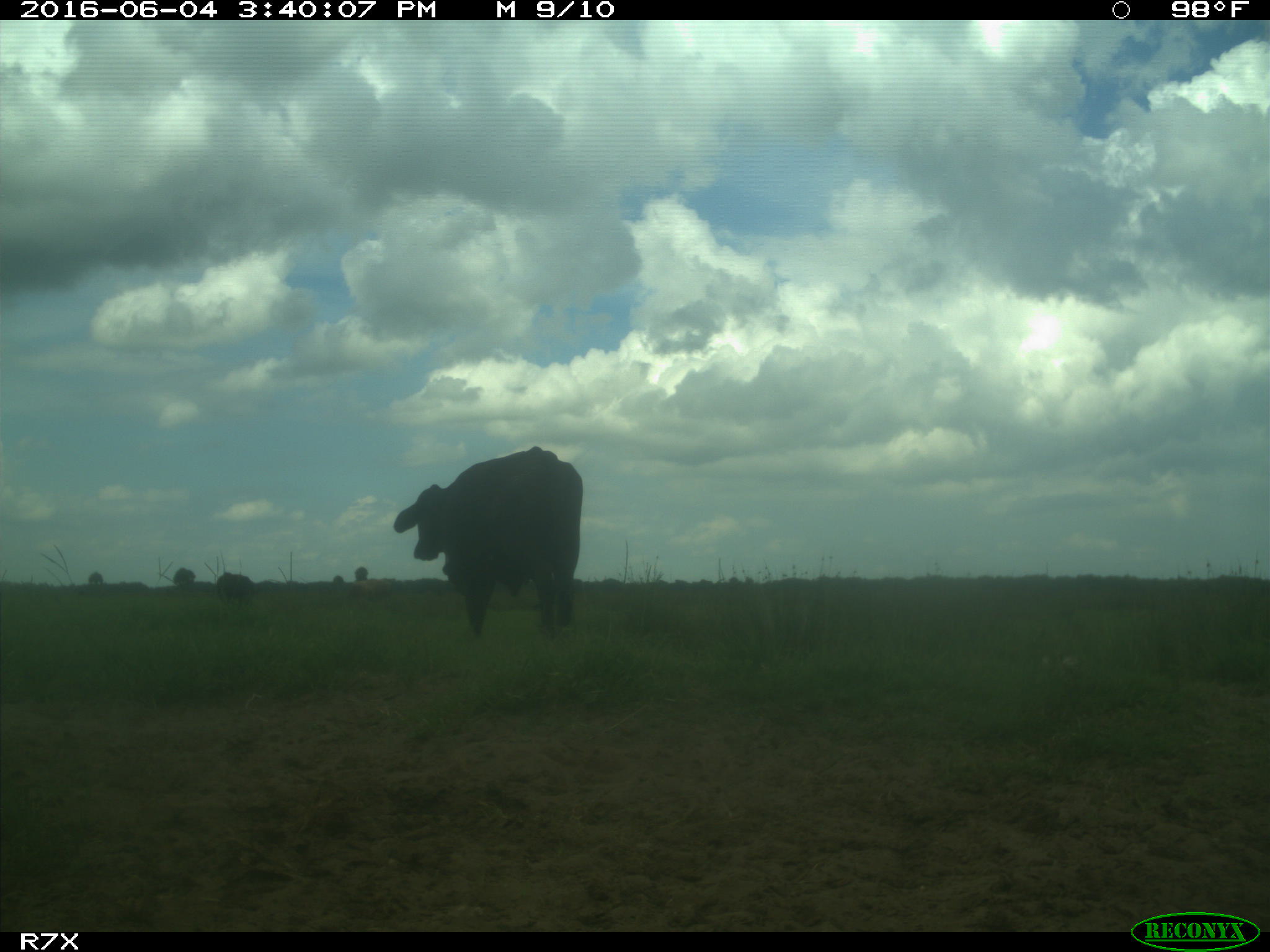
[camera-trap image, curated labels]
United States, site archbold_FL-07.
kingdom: Animalia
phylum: Chordata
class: Mammalia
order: Artiodactyla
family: Bovidae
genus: Bos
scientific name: Bos taurus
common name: domestic cow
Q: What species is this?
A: Bos taurus (domestic cow).